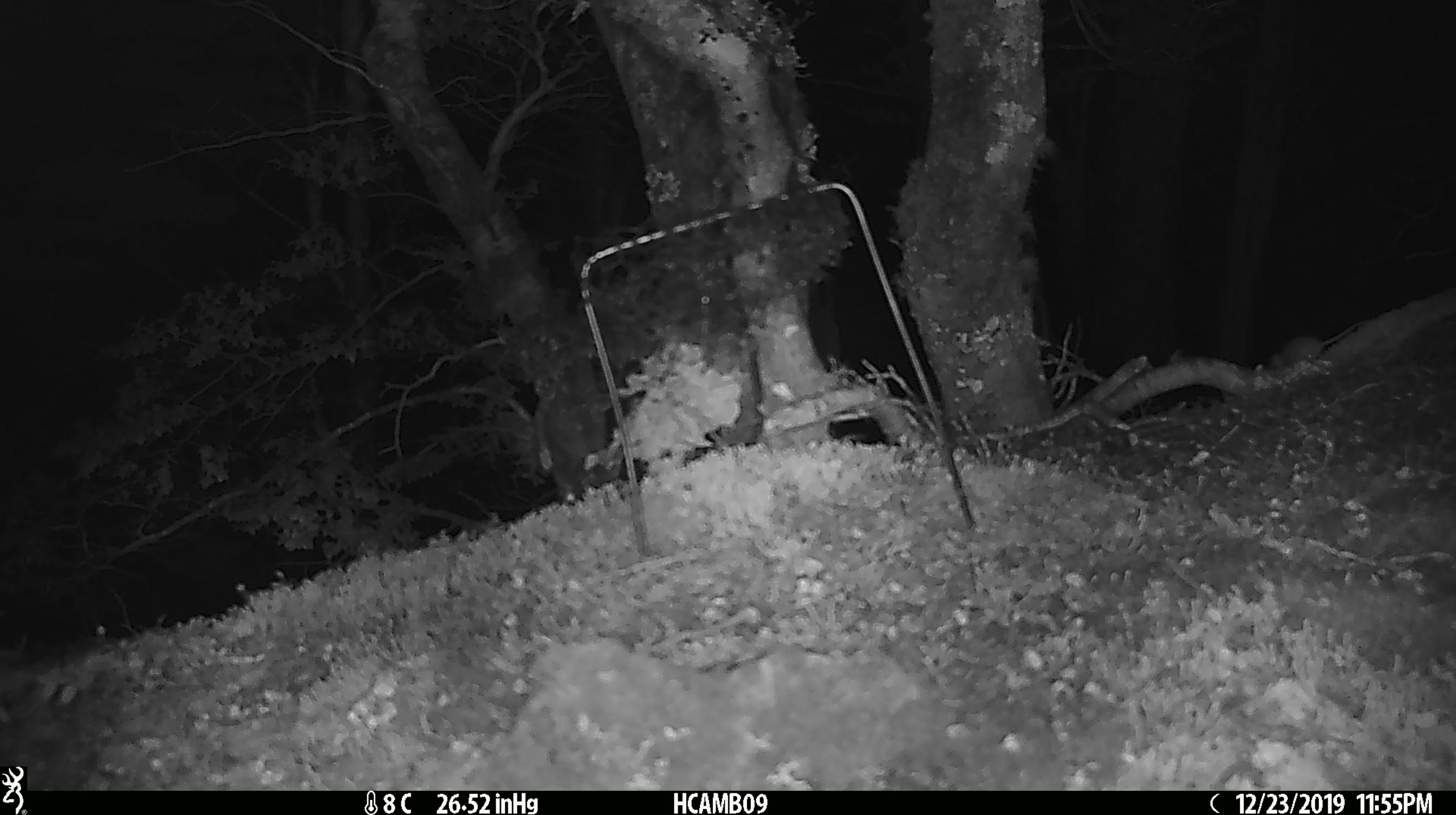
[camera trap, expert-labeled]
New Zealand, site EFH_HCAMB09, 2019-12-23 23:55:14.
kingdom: Animalia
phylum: Chordata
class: Mammalia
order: Rodentia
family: Muridae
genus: Mus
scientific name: Mus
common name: mouse